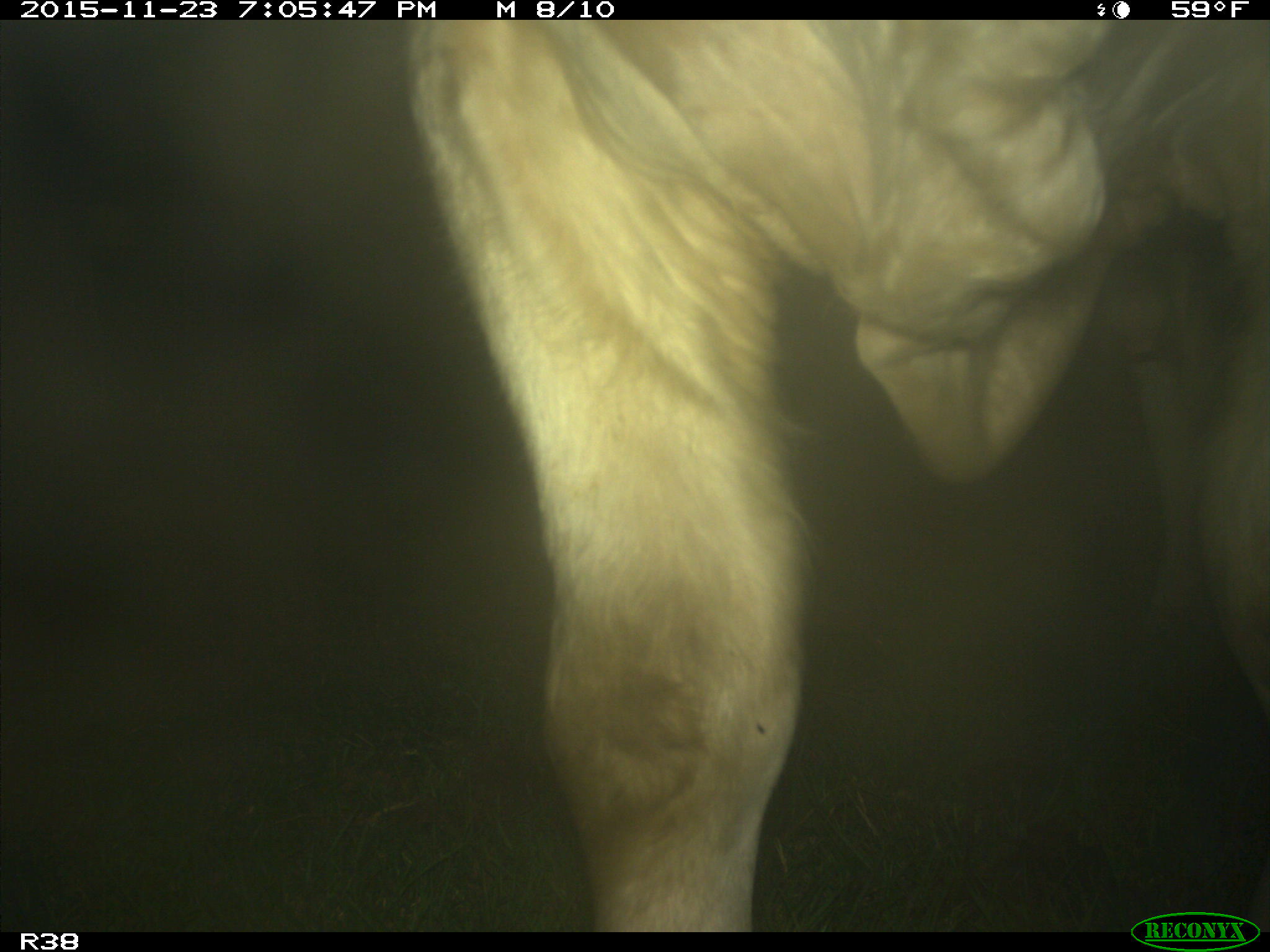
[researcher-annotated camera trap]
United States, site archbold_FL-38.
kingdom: Animalia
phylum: Chordata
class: Mammalia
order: Artiodactyla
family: Bovidae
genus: Bos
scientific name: Bos taurus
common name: domestic cow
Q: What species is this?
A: Bos taurus (domestic cow).